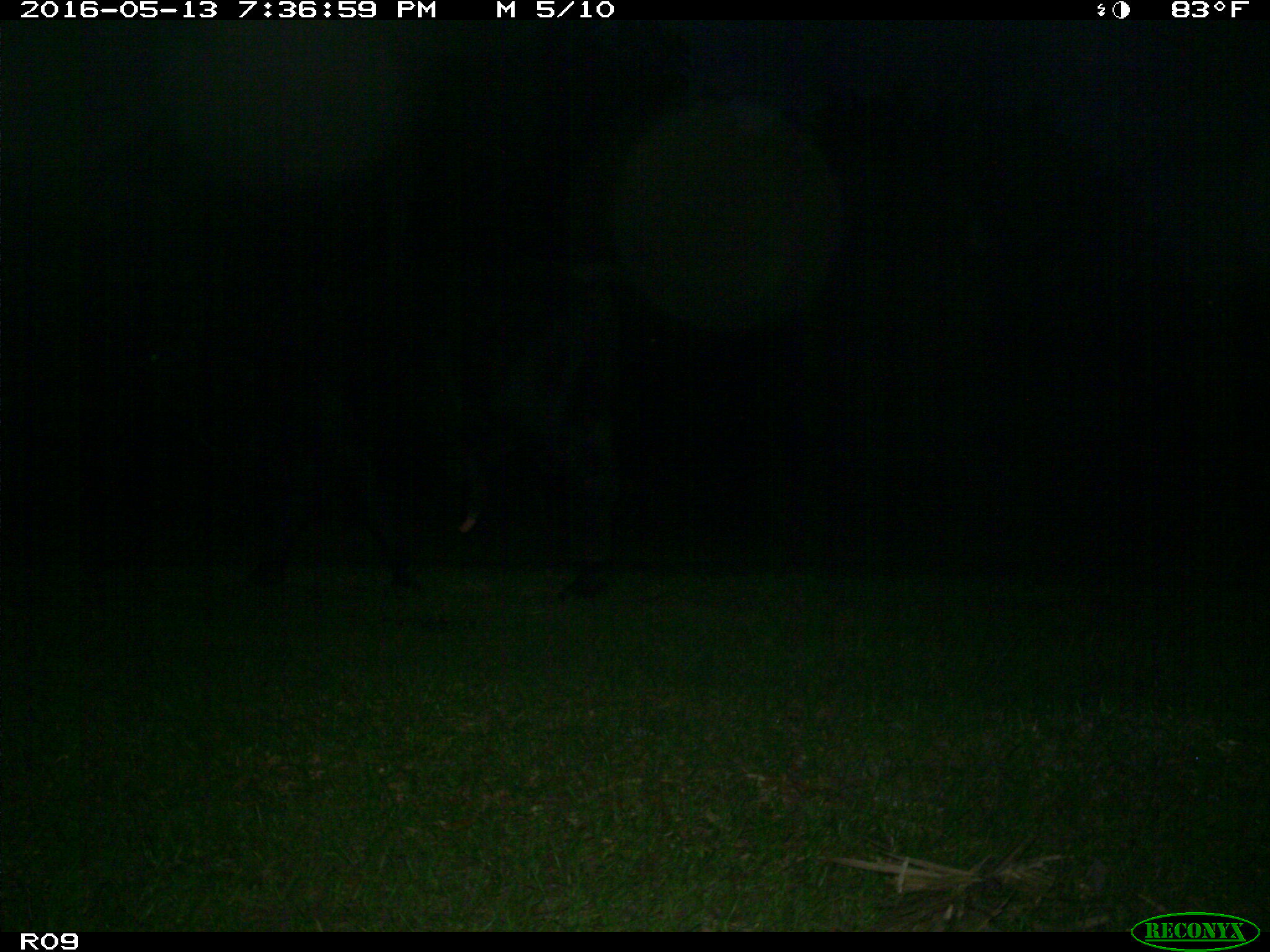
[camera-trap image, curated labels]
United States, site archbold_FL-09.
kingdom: Animalia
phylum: Chordata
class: Mammalia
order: Artiodactyla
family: Bovidae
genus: Bos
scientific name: Bos taurus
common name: domestic cow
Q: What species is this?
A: Bos taurus (domestic cow).